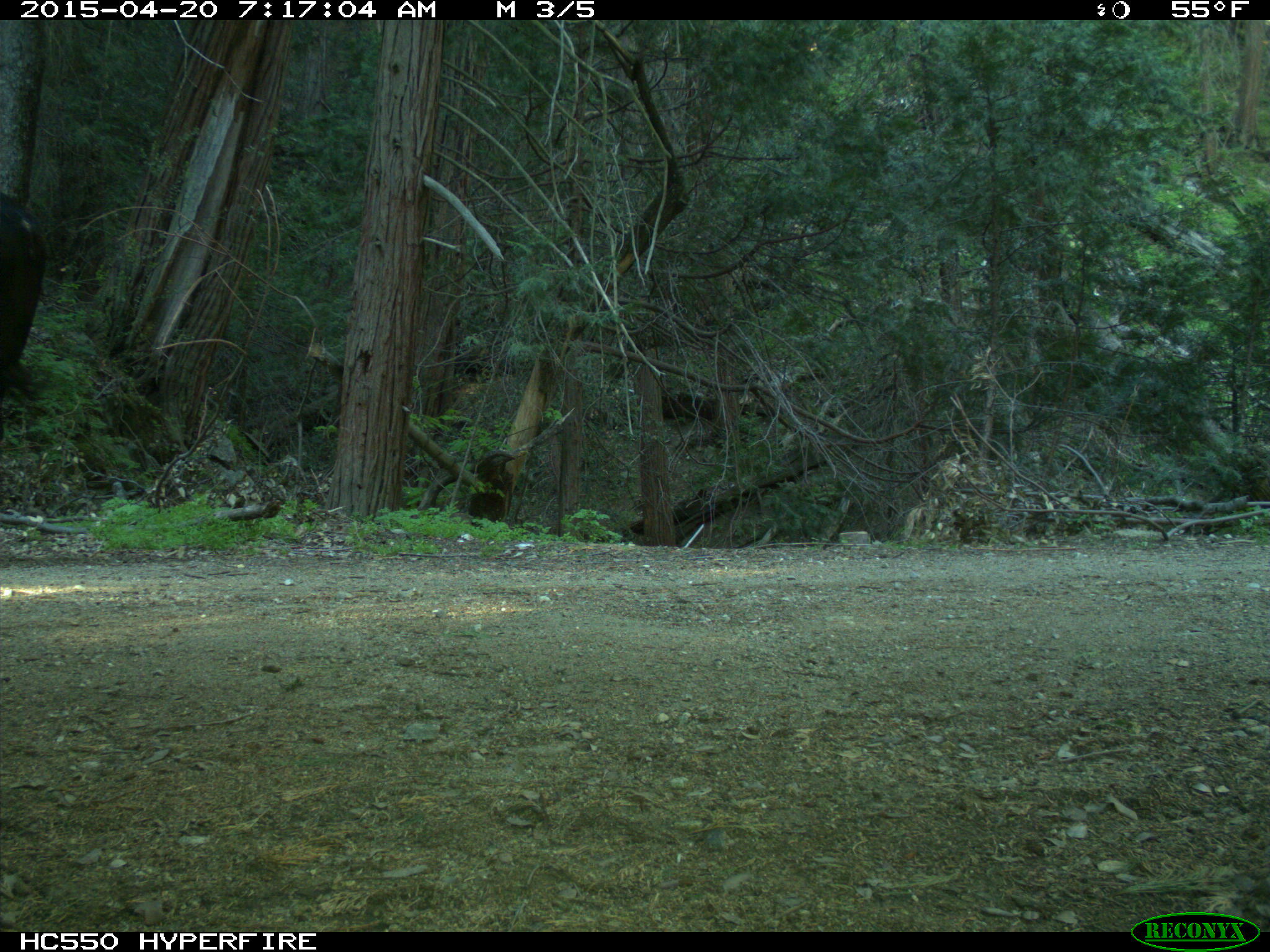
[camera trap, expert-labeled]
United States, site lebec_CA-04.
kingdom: Animalia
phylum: Chordata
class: Mammalia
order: Artiodactyla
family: Bovidae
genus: Bos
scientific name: Bos taurus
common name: domestic cow